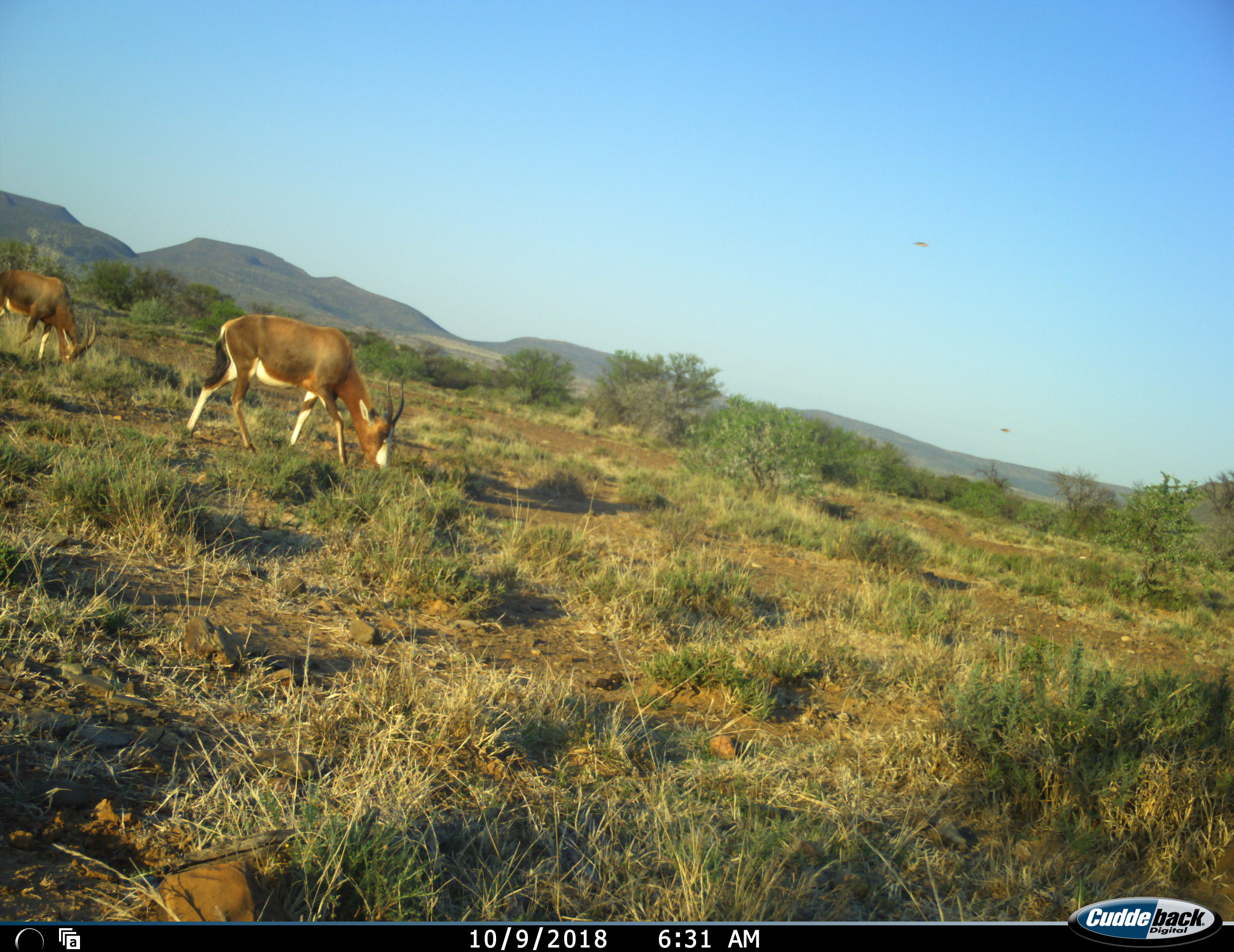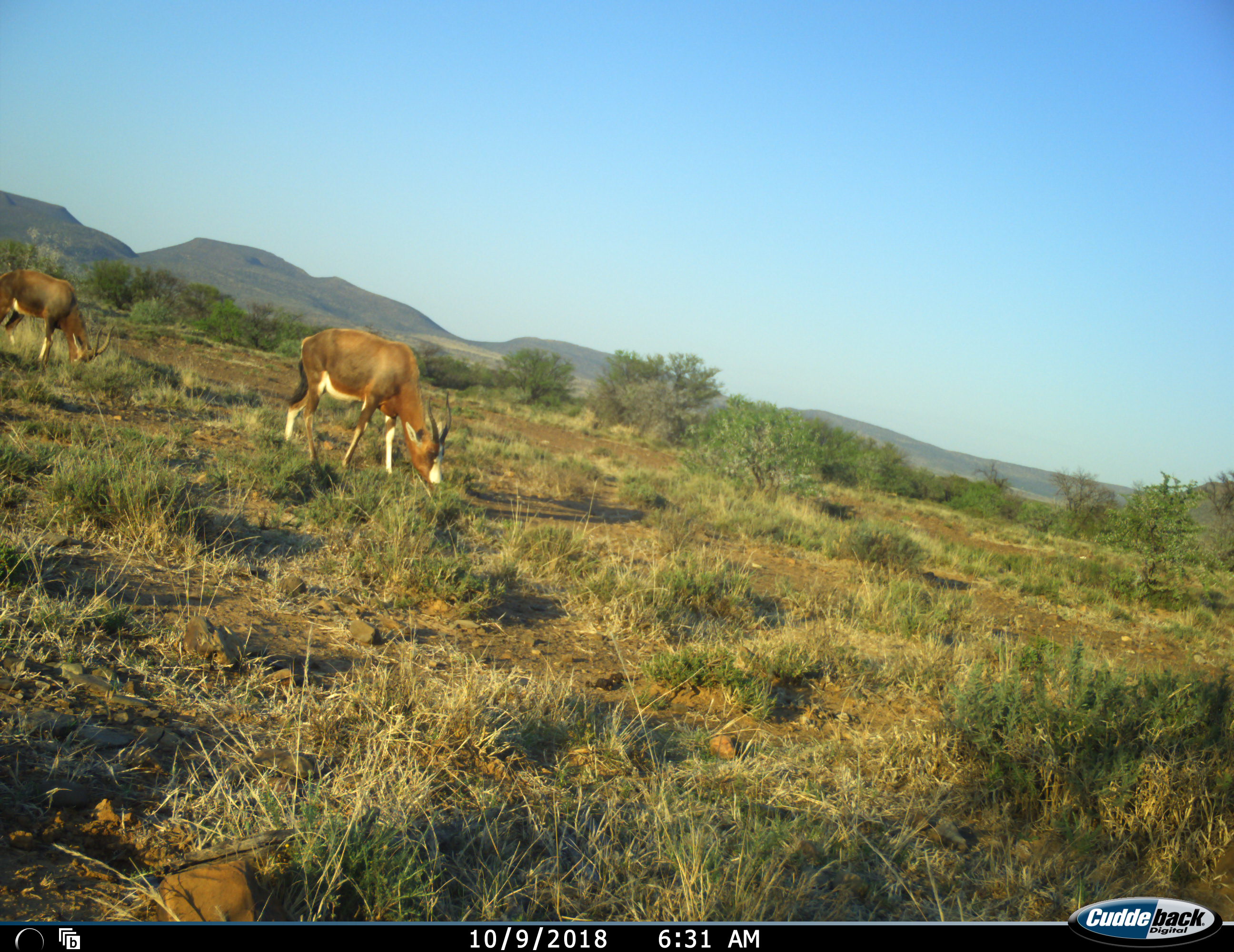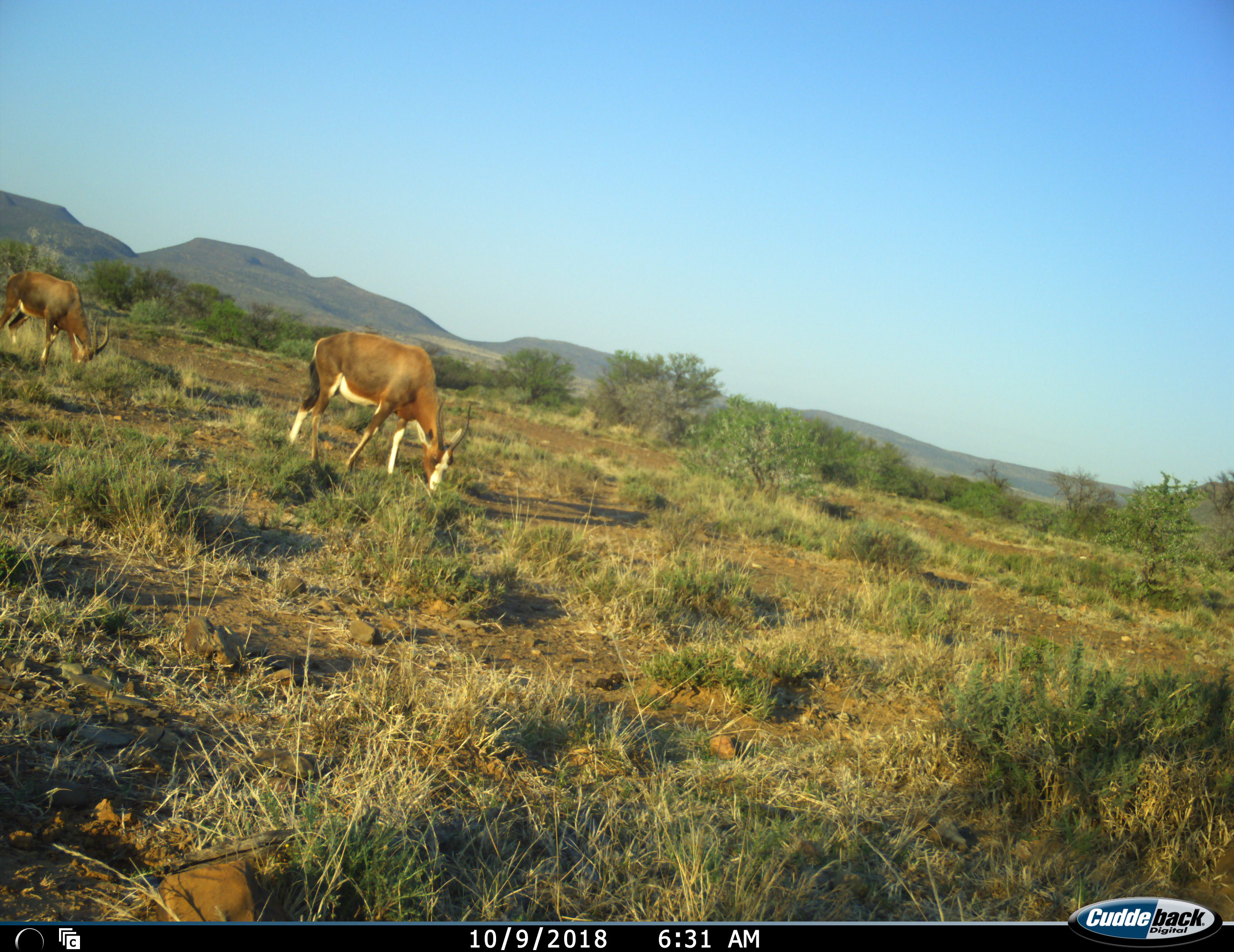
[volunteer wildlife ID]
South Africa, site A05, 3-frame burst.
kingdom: Animalia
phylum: Chordata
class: Mammalia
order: Artiodactyla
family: Bovidae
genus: Damaliscus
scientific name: Damaliscus pygargus phillipsi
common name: blesbok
Blesbok (Damaliscus pygargus phillipsi), count 2. Behavior (volunteer vote fractions): standing 0%, resting 0%, moving 33%, interacting 0%. Young present (vote fraction): 0%. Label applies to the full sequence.